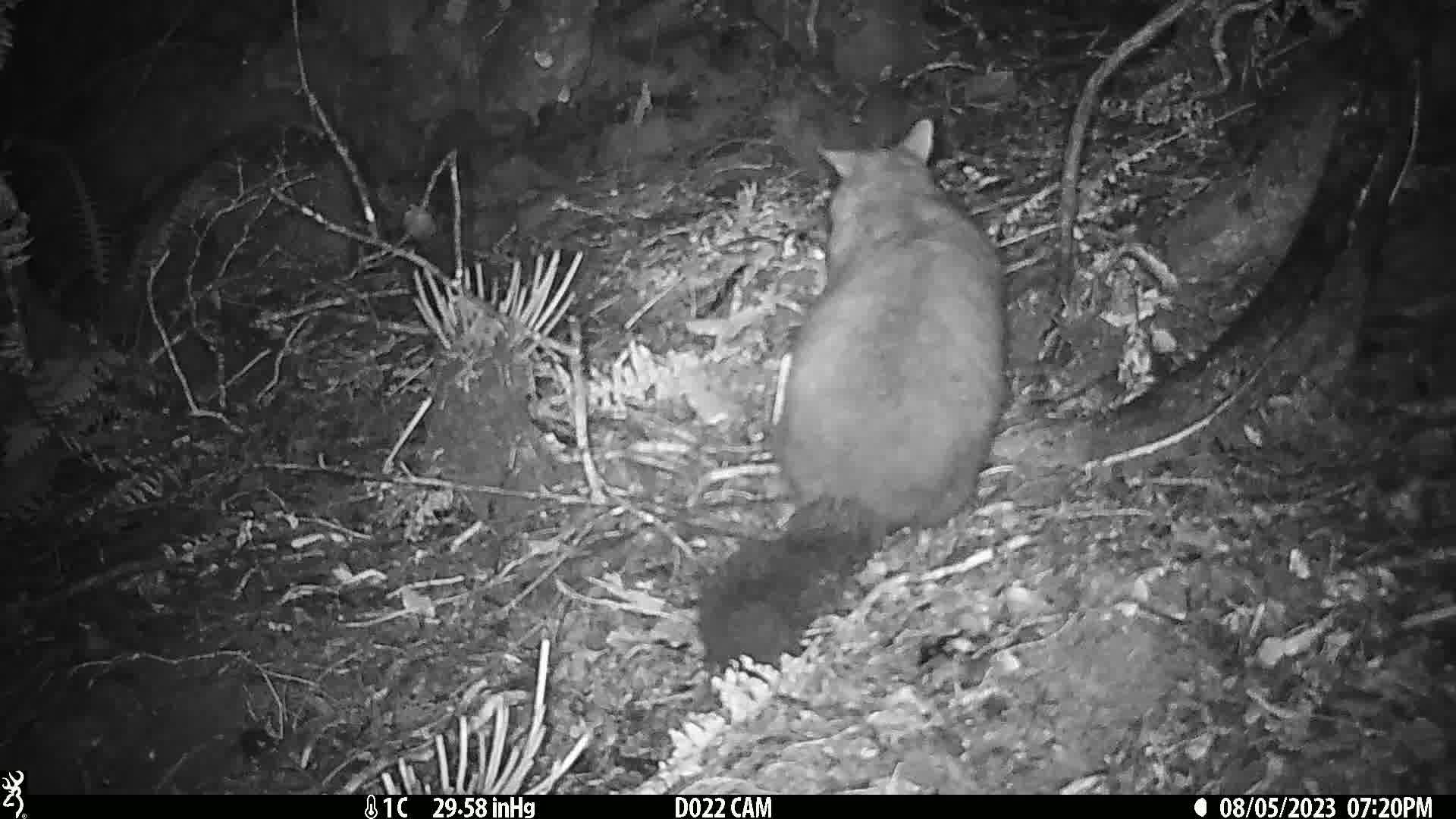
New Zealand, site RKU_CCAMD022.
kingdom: Animalia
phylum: Chordata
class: Mammalia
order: Diprotodontia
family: Phalangeridae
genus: Trichosurus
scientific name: Trichosurus vulpecula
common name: common brushtail possum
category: possum